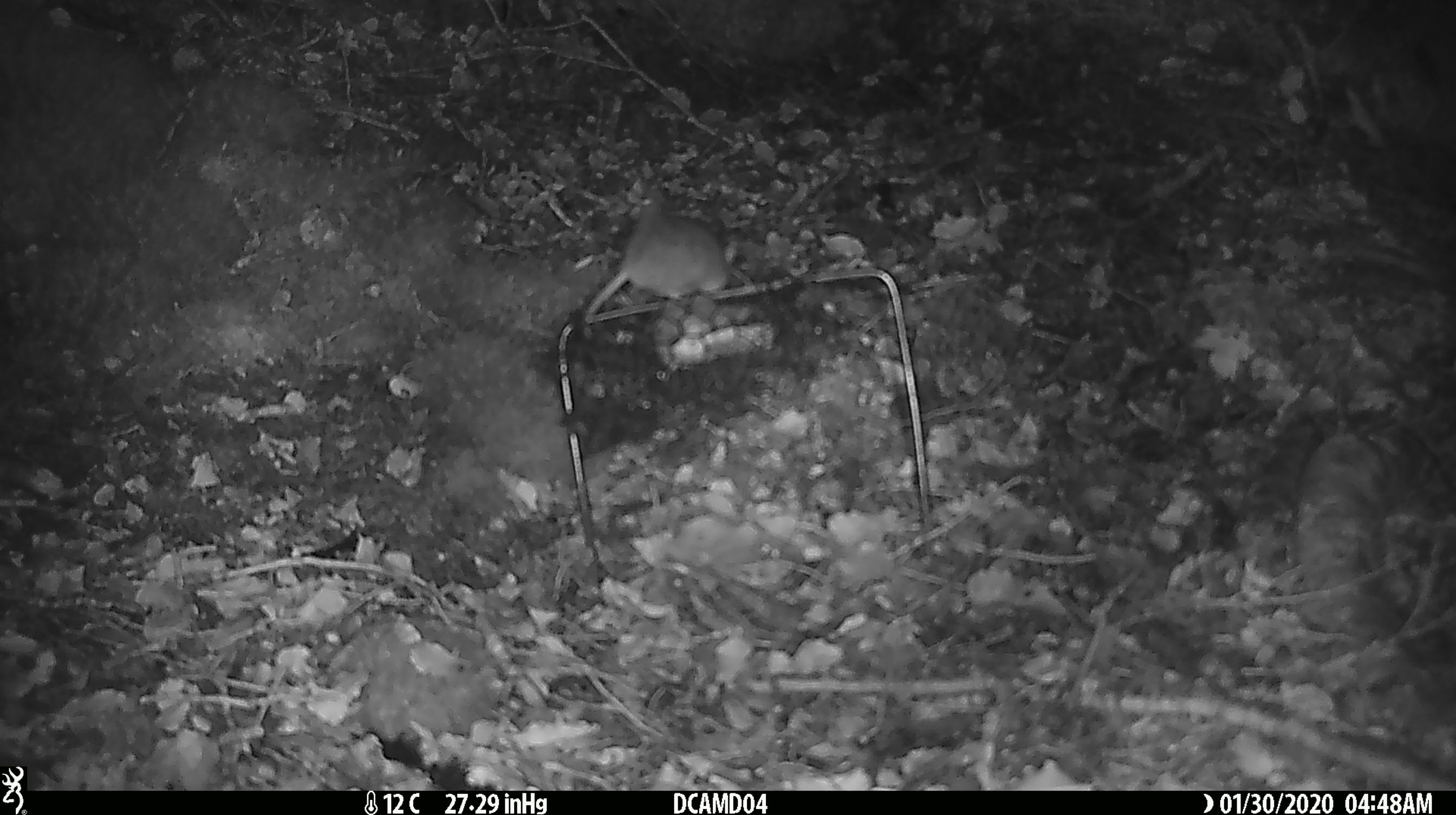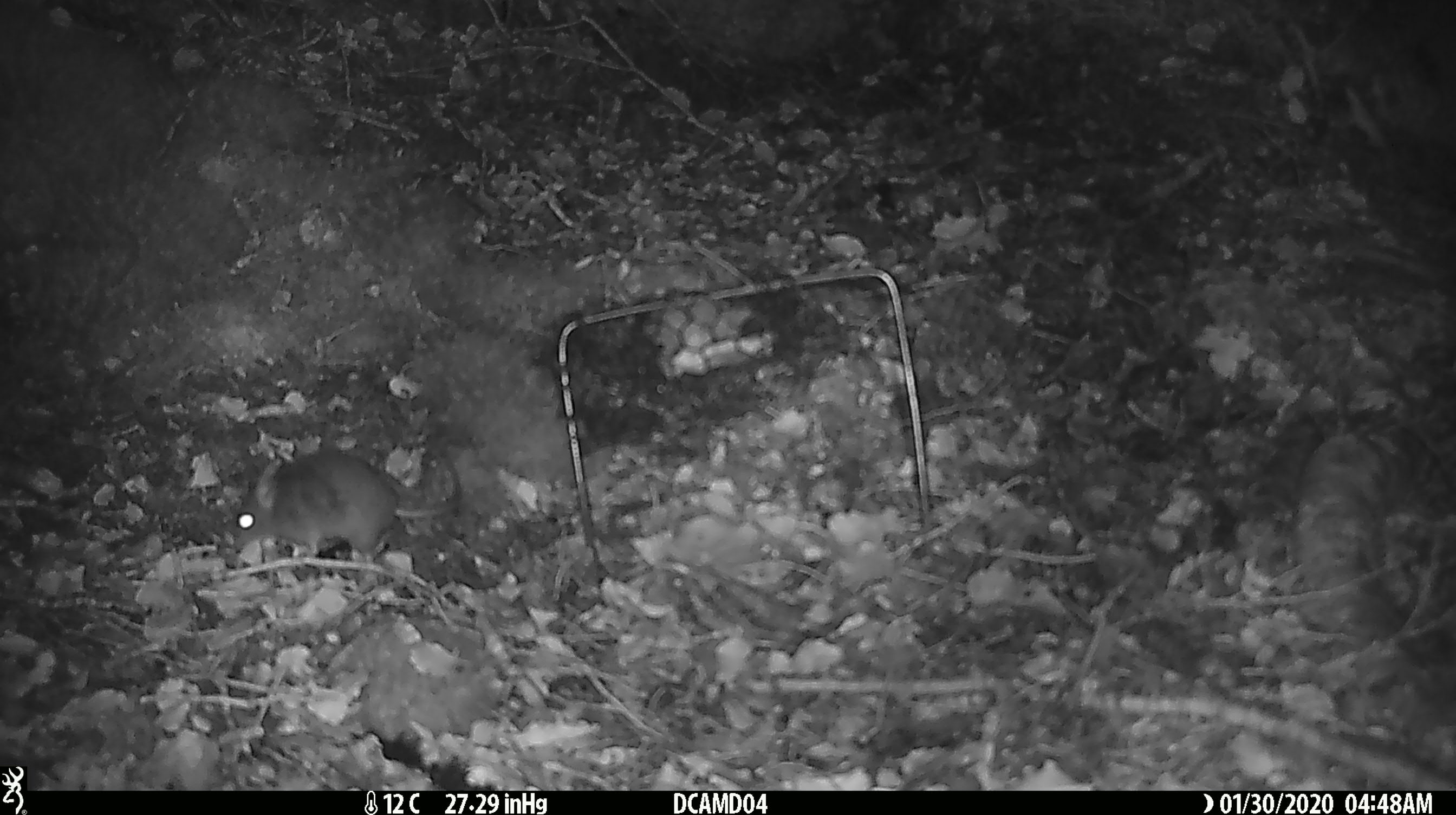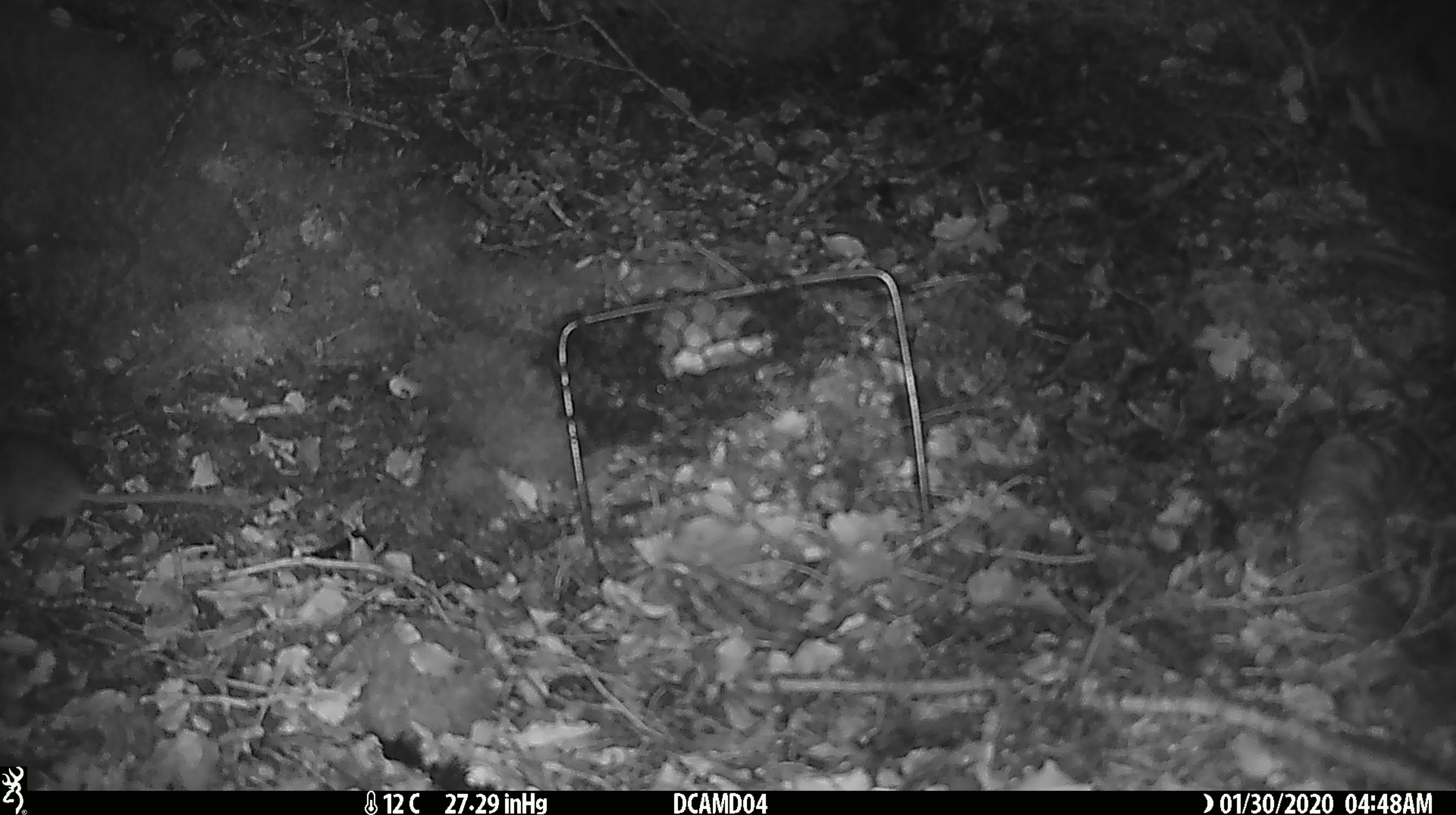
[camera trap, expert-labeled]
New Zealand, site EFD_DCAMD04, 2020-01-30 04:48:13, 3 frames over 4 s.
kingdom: Animalia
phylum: Chordata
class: Mammalia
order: Rodentia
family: Muridae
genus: Mus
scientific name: Mus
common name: mouse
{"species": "mouse (Mus)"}